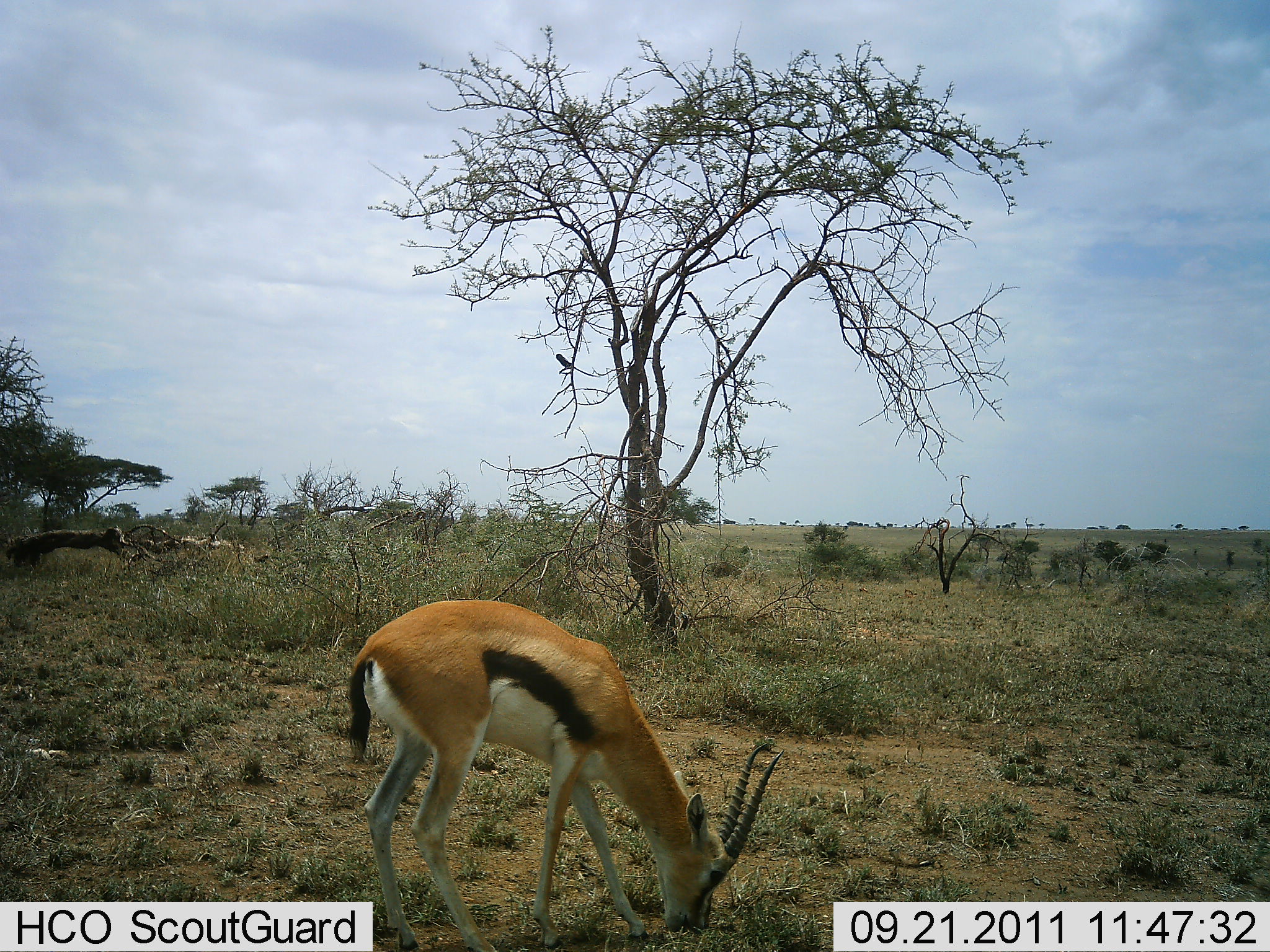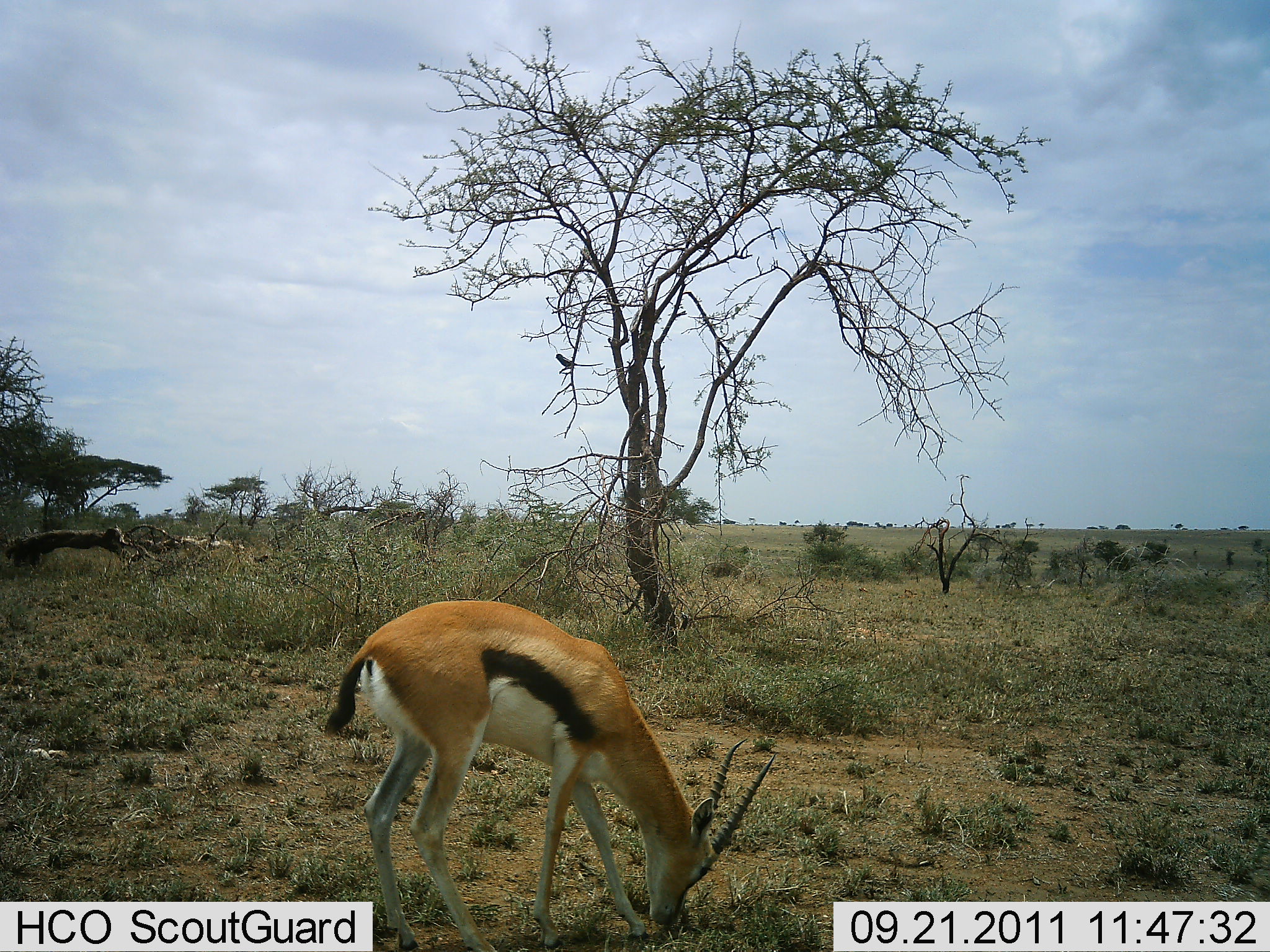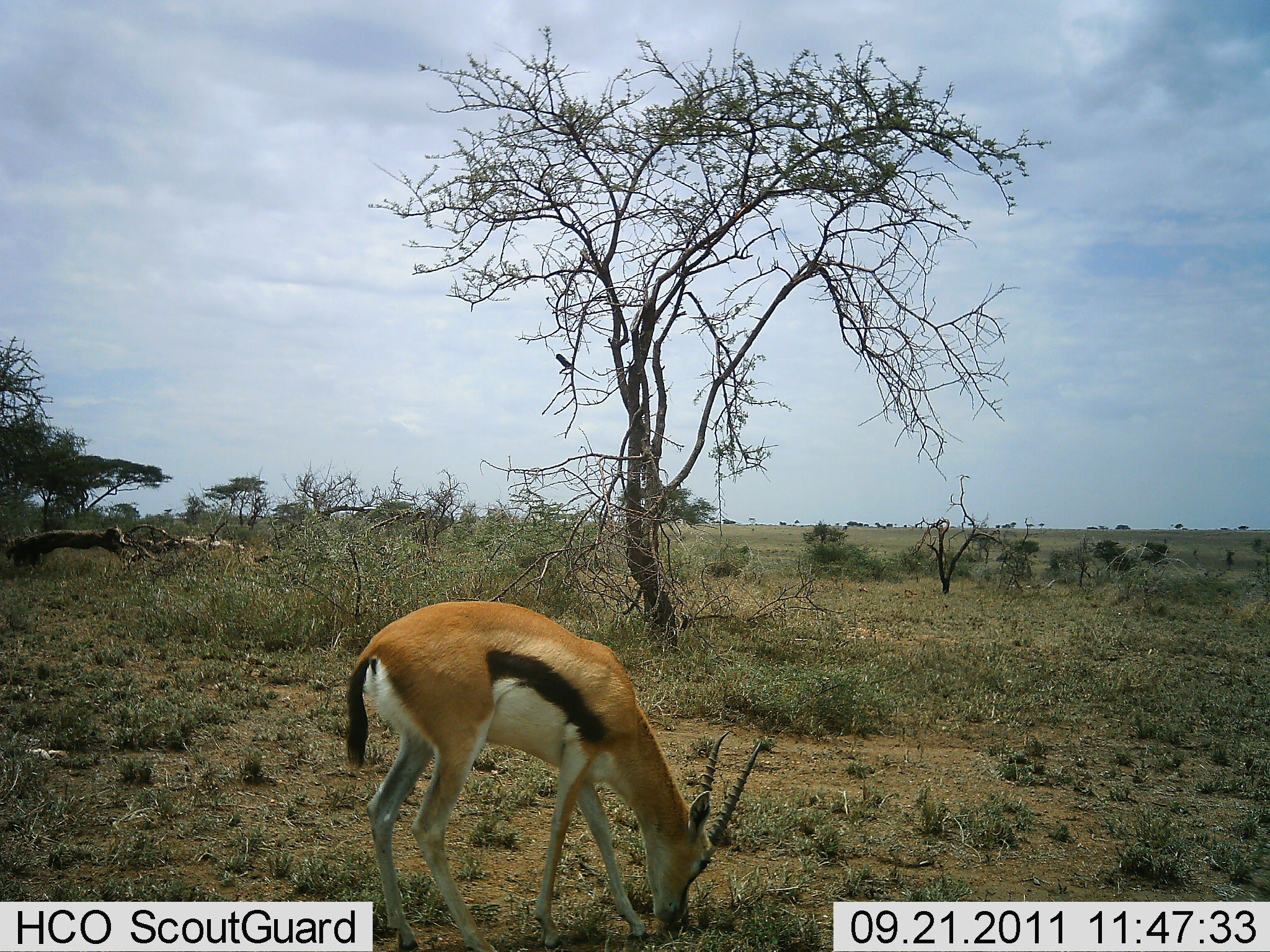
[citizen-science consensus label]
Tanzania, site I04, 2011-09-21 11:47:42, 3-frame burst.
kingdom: Animalia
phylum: Chordata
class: Mammalia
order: Artiodactyla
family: Bovidae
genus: Eudorcas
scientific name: Eudorcas thomsonii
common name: thomson's gazelle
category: gazellethomsons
Gazellethomsons (thomson's gazelle) (Eudorcas thomsonii), count 1. Behavior (volunteer vote fractions): standing 0%, resting 0%, moving 0%, interacting 0%. Young present (vote fraction): 0%. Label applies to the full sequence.